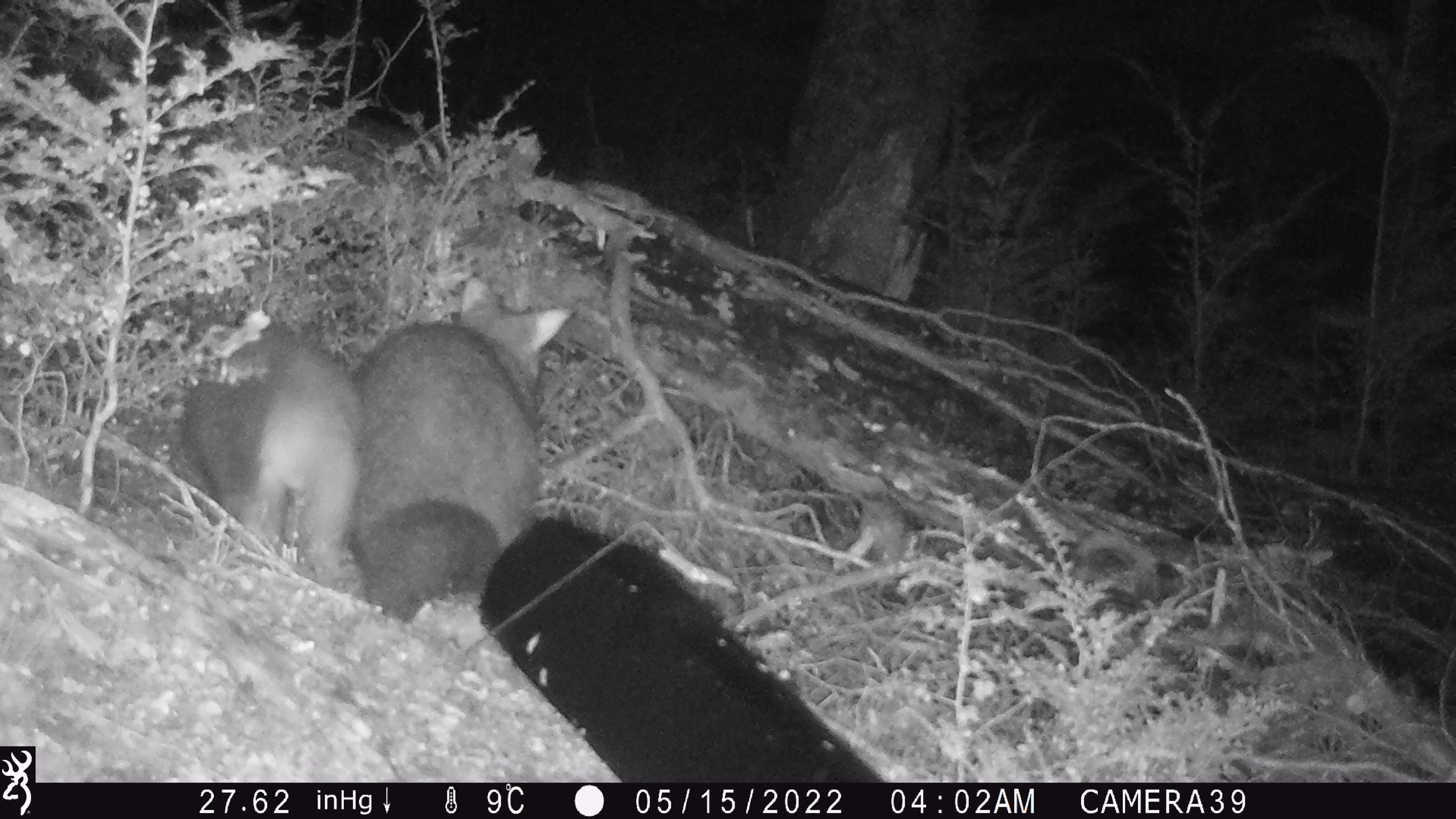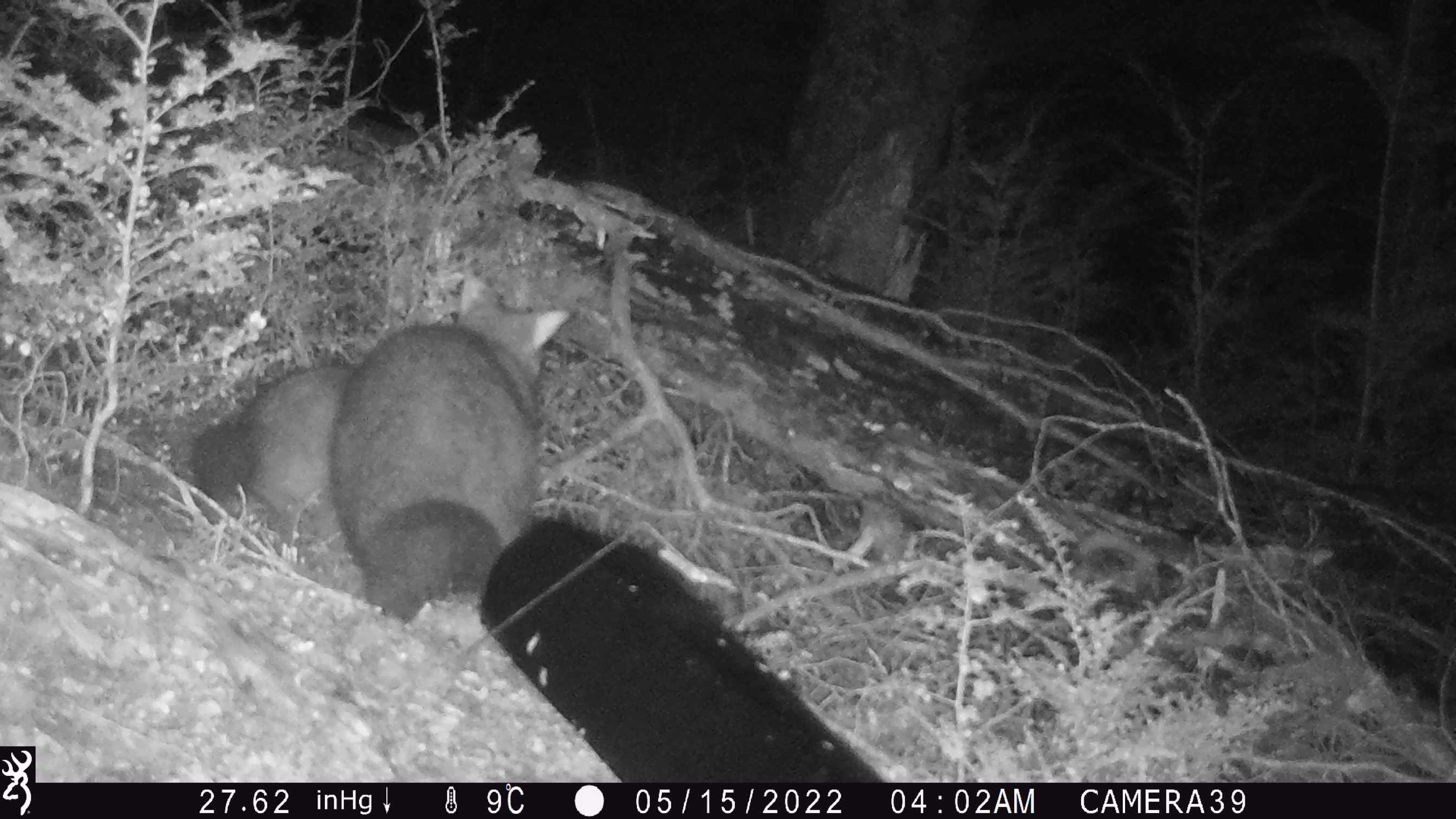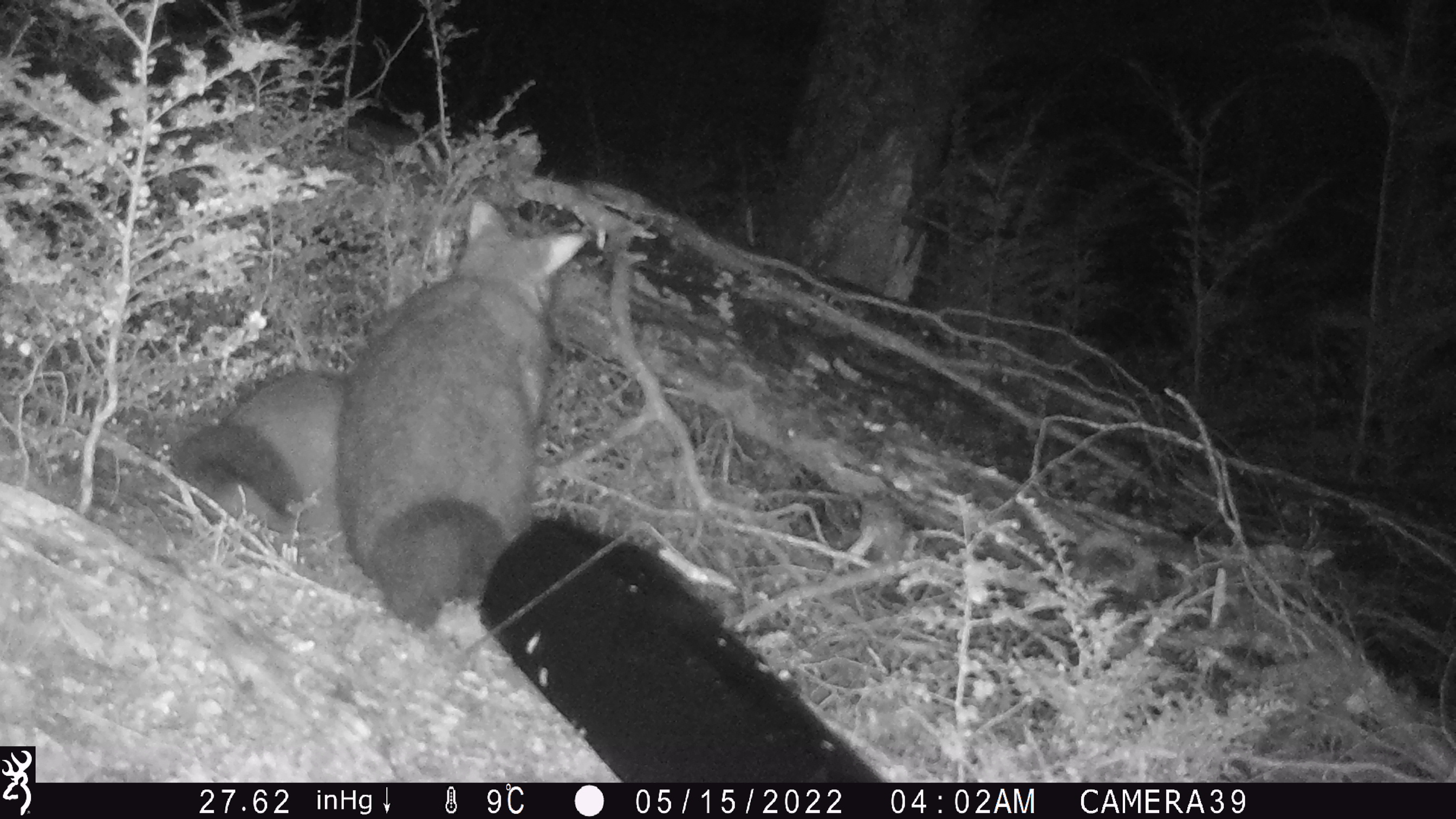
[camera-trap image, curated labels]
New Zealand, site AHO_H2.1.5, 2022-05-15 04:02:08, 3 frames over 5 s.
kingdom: Animalia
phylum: Chordata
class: Mammalia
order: Diprotodontia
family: Phalangeridae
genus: Trichosurus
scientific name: Trichosurus vulpecula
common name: common brushtail possum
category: possum